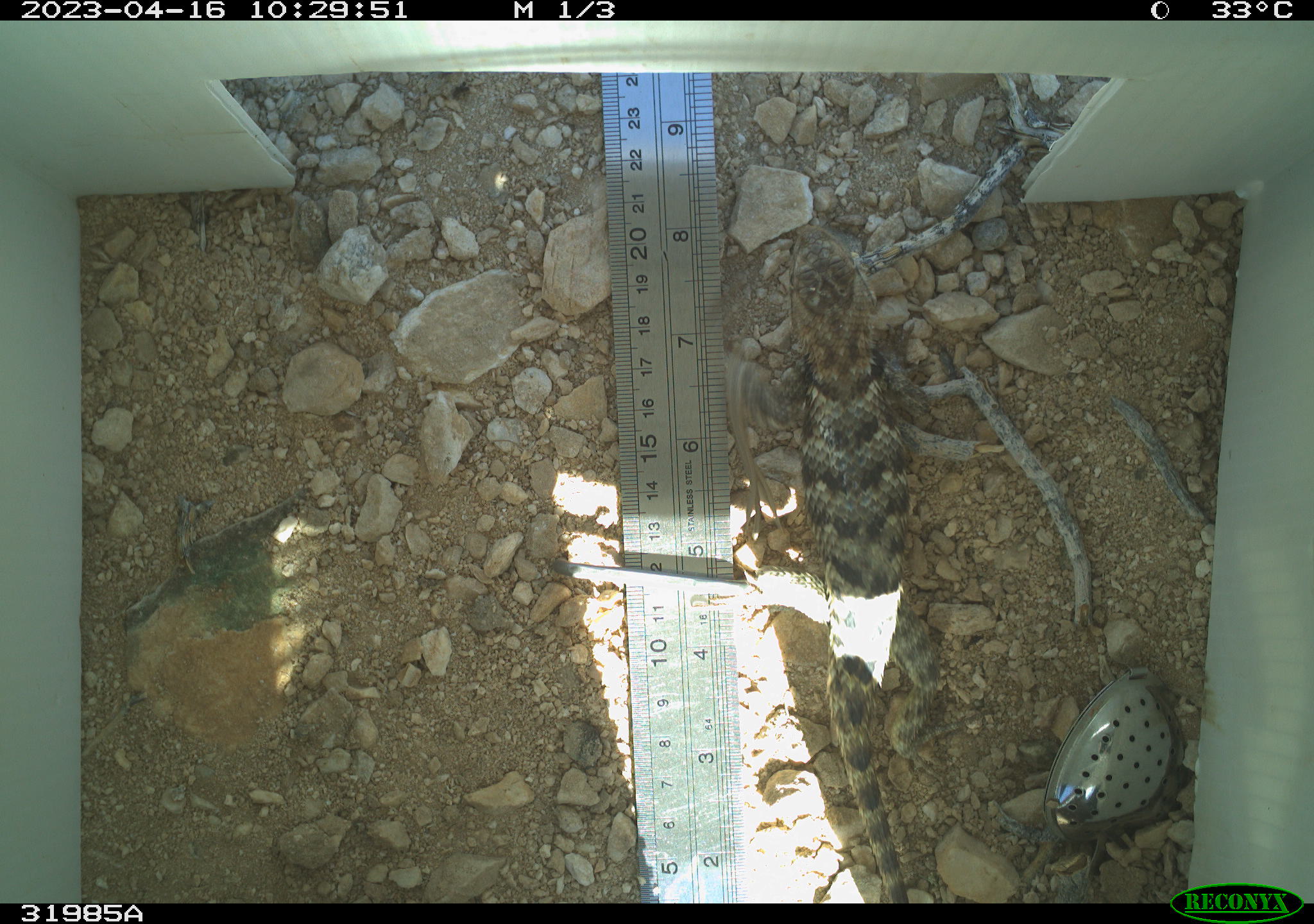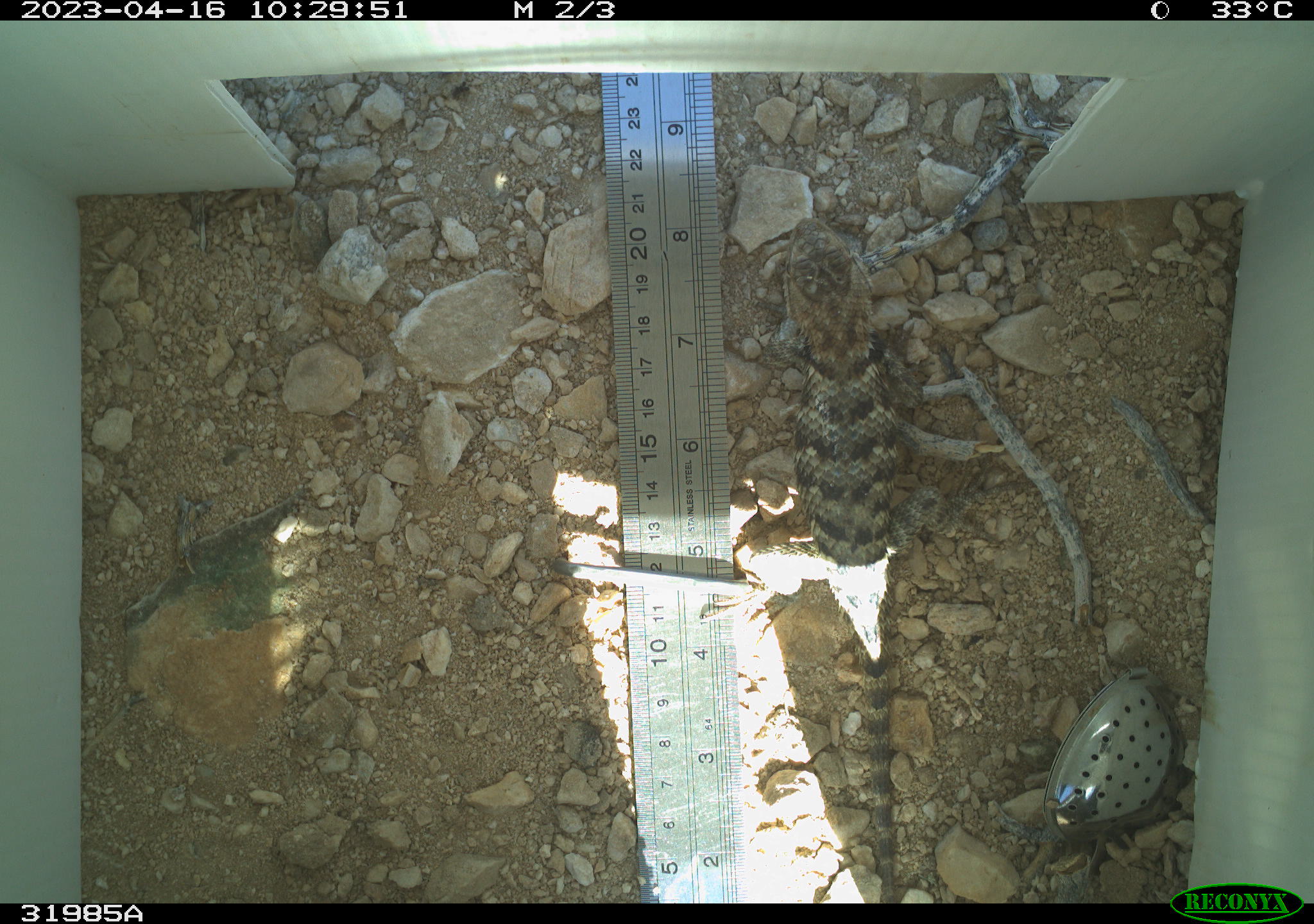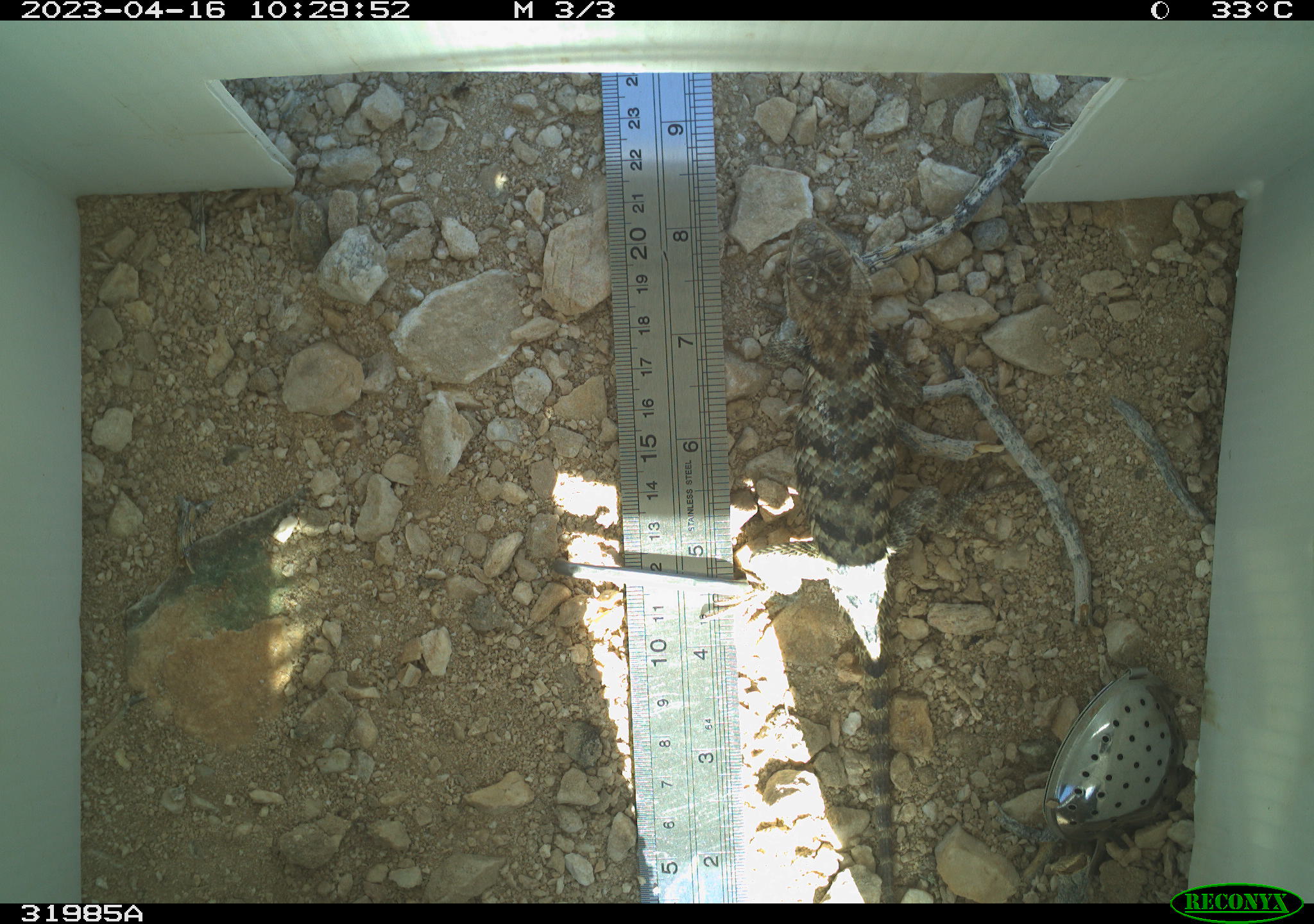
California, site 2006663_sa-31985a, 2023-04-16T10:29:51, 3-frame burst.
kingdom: Animalia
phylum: Chordata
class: Reptilia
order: Squamata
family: Phrynosomatidae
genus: Sceloporus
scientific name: Sceloporus uniformis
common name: yellow-backed spiny lizard